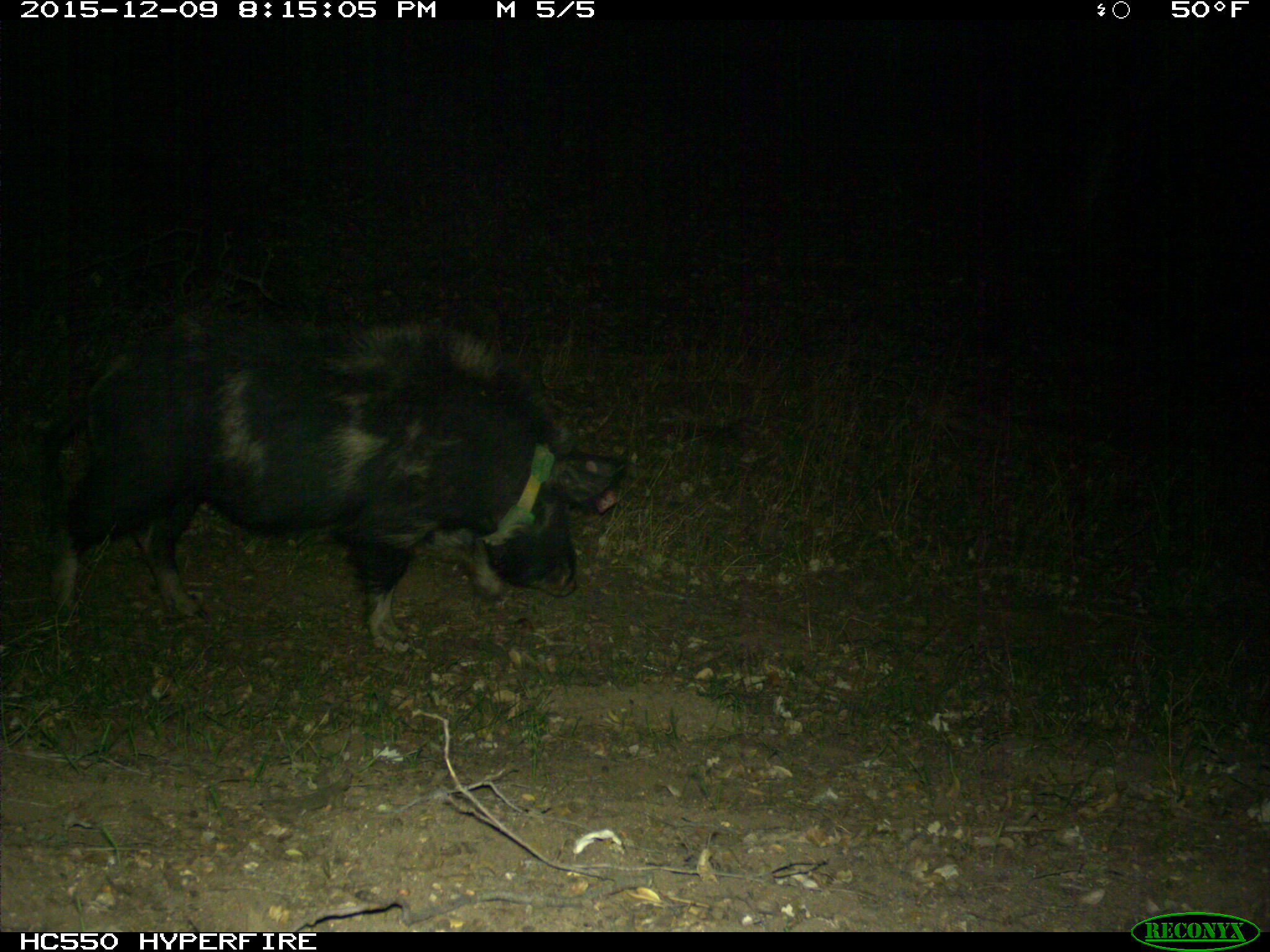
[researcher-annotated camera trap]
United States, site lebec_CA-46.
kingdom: Animalia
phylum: Chordata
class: Mammalia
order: Artiodactyla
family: Suidae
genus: Sus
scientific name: Sus scrofa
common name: wild boar